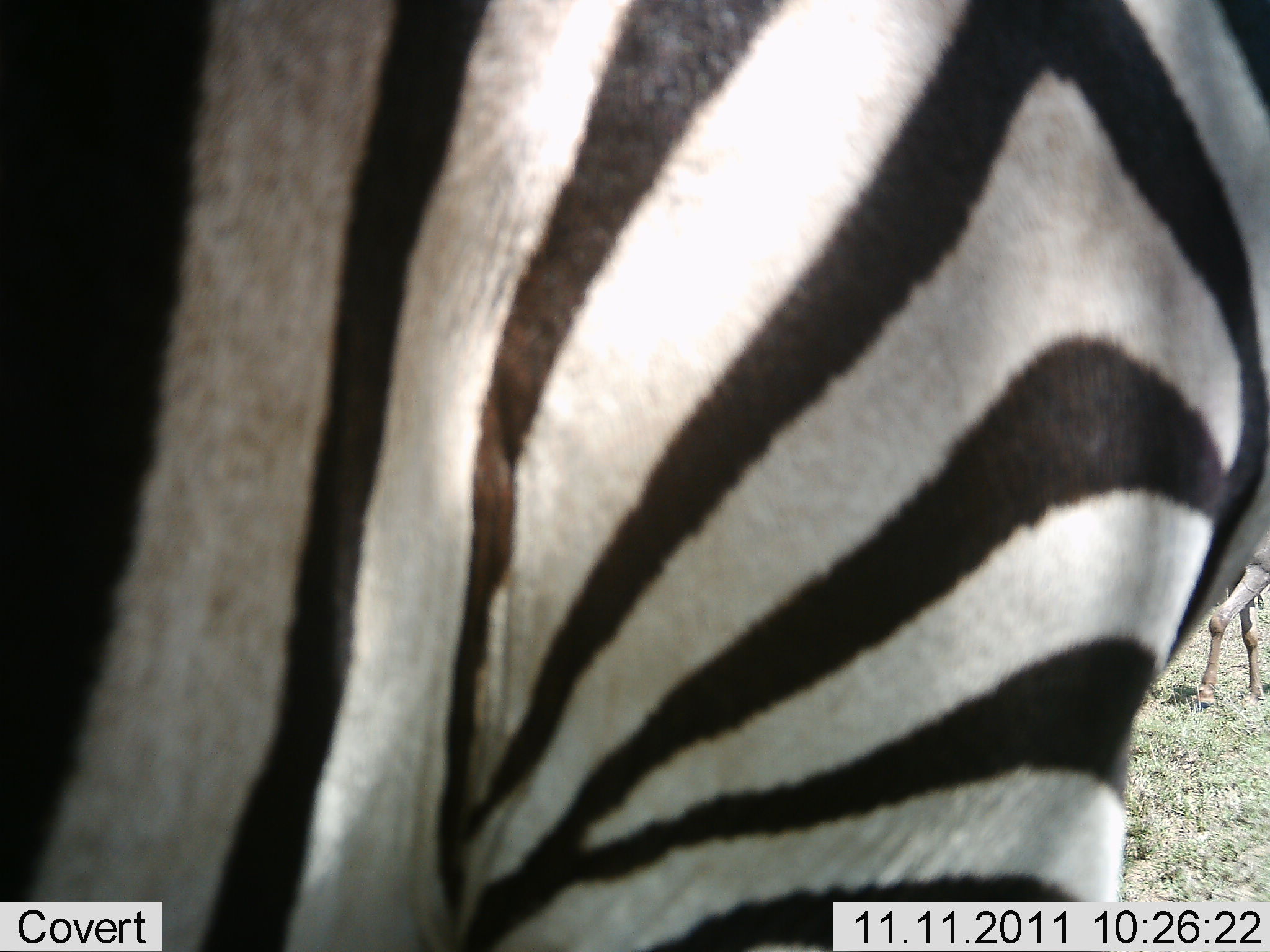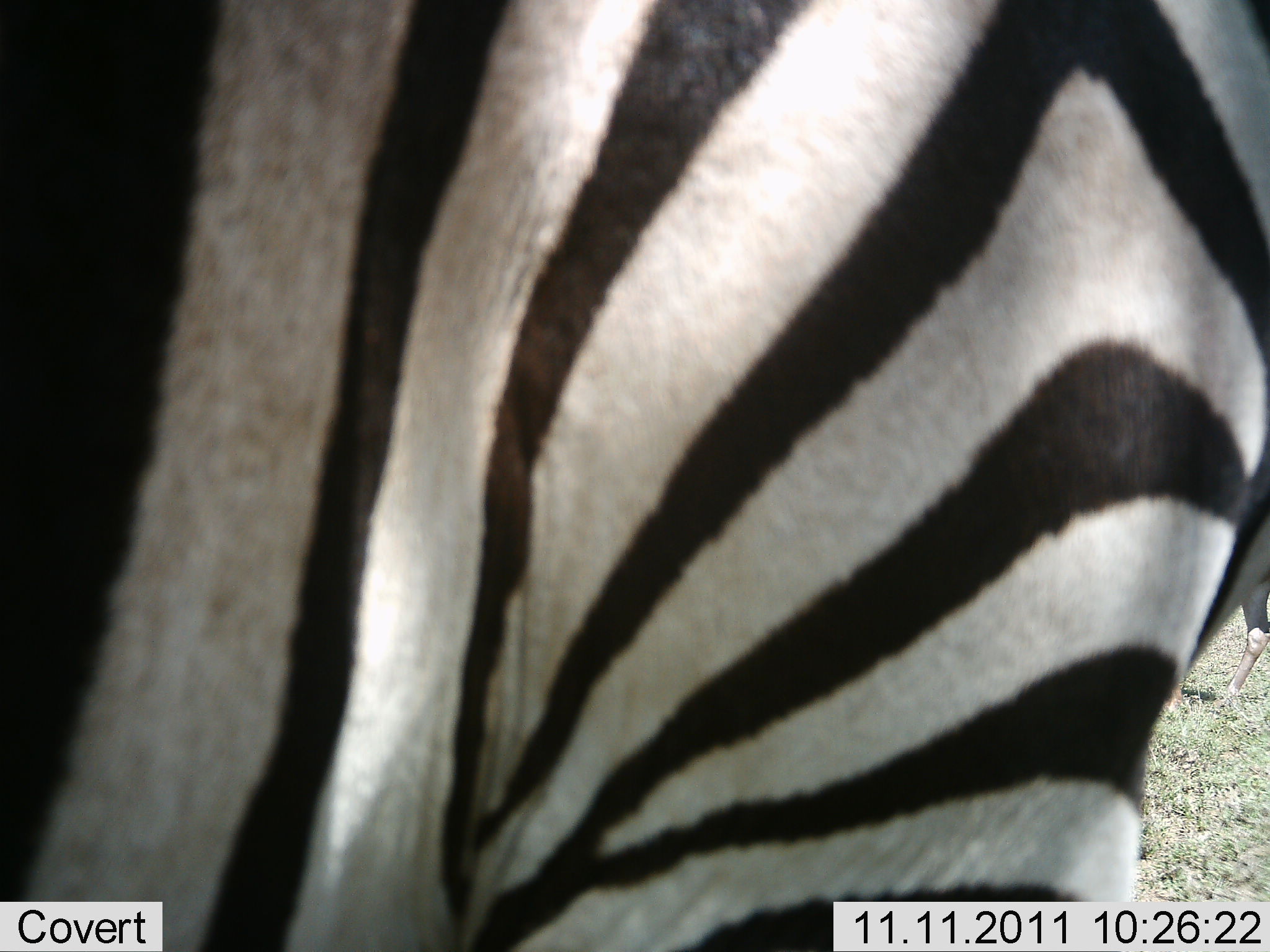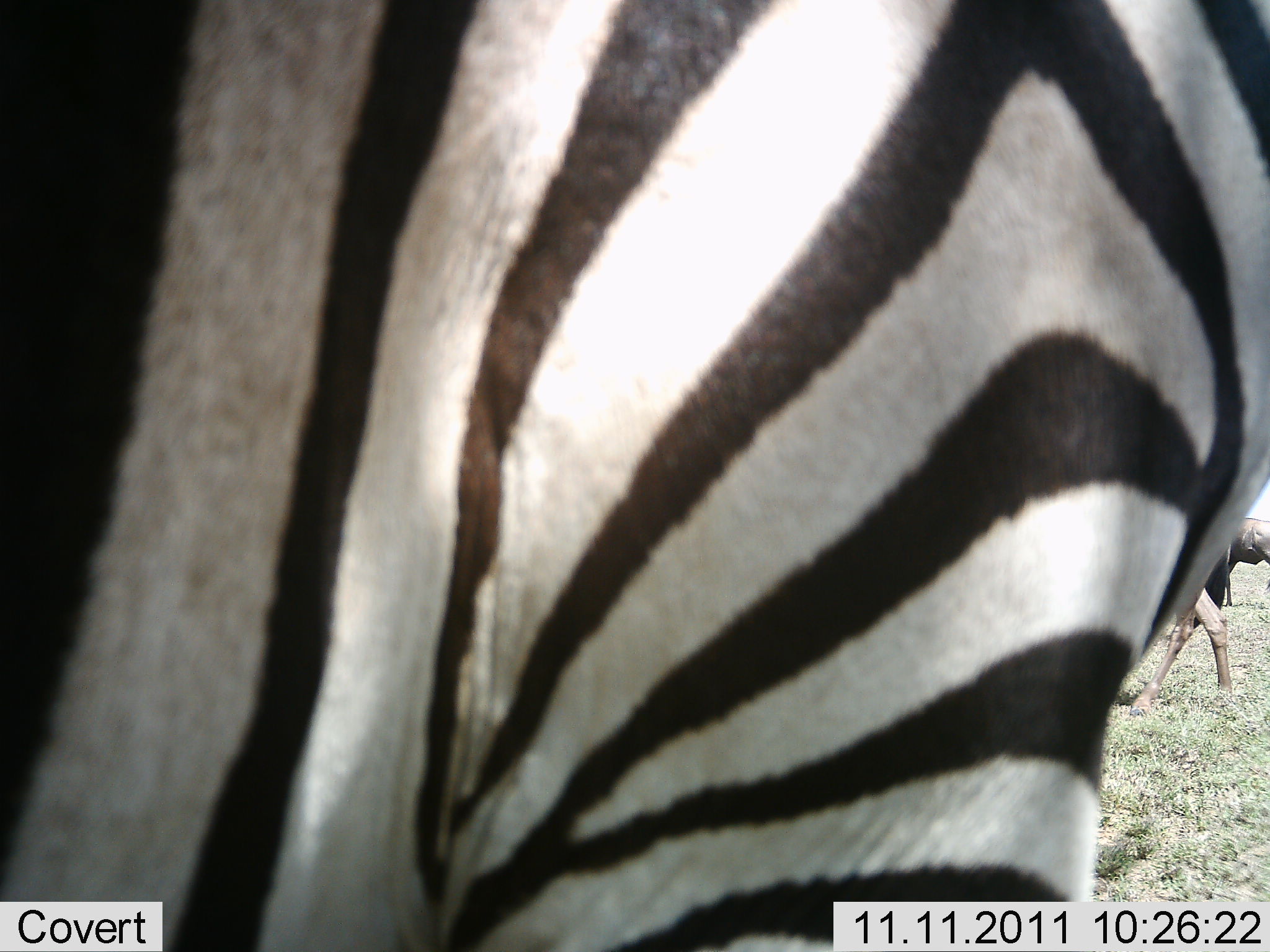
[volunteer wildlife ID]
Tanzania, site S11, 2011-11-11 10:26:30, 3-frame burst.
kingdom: Animalia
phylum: Chordata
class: Mammalia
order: Perissodactyla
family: Equidae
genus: Equus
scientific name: Equus quagga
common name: plains zebra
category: zebra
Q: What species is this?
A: Zebra (plains zebra) (Equus quagga).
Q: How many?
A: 1.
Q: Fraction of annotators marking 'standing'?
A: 90%.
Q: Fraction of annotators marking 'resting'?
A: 0%.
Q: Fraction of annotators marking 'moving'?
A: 10%.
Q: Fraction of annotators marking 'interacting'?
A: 0%.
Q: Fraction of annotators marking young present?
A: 0%.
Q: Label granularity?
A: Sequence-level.